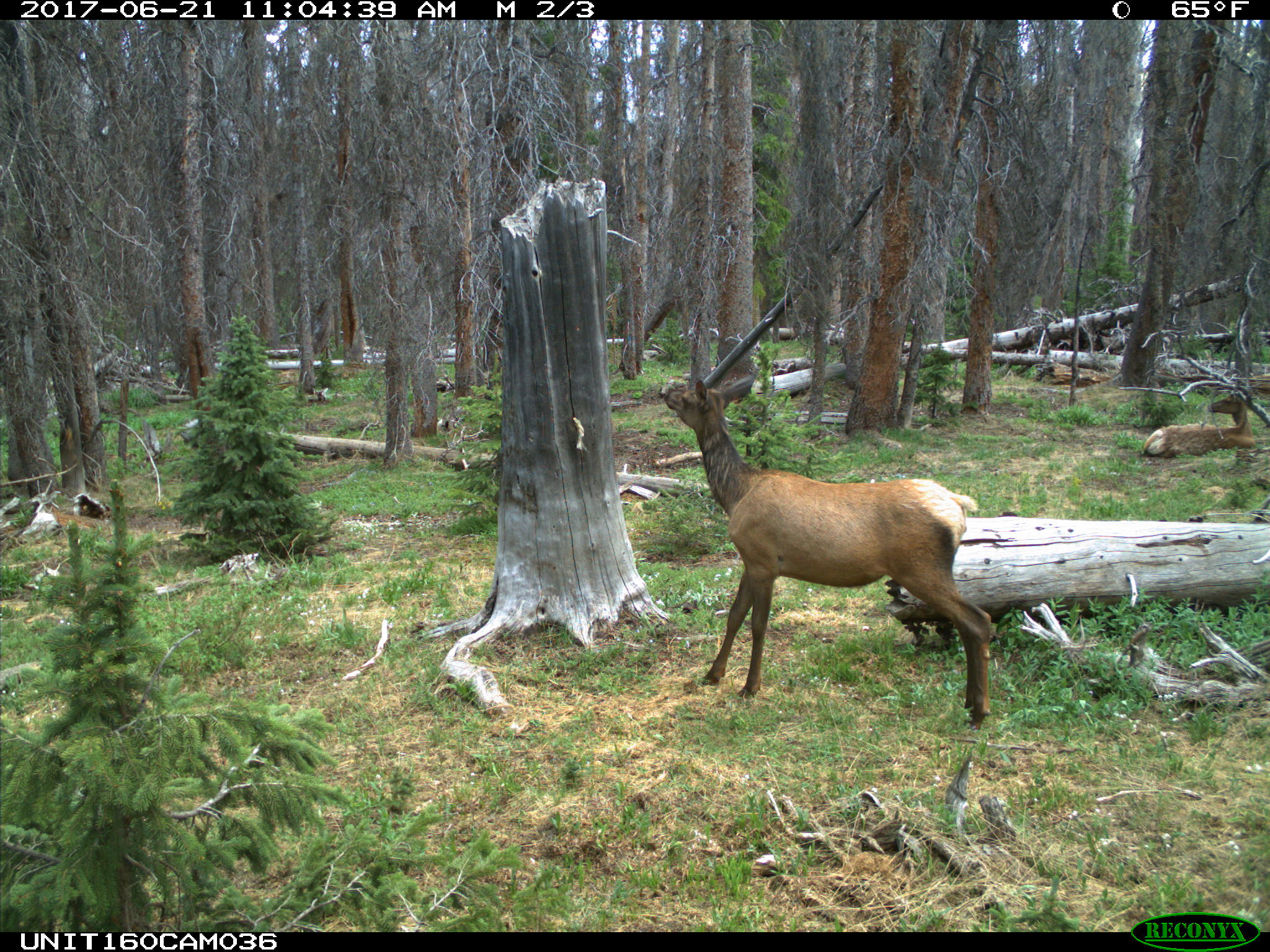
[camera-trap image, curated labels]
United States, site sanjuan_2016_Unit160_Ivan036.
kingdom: Animalia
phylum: Chordata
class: Mammalia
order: Artiodactyla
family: Cervidae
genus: Cervus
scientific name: Cervus elaphus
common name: red deer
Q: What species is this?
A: Cervus elaphus (red deer).